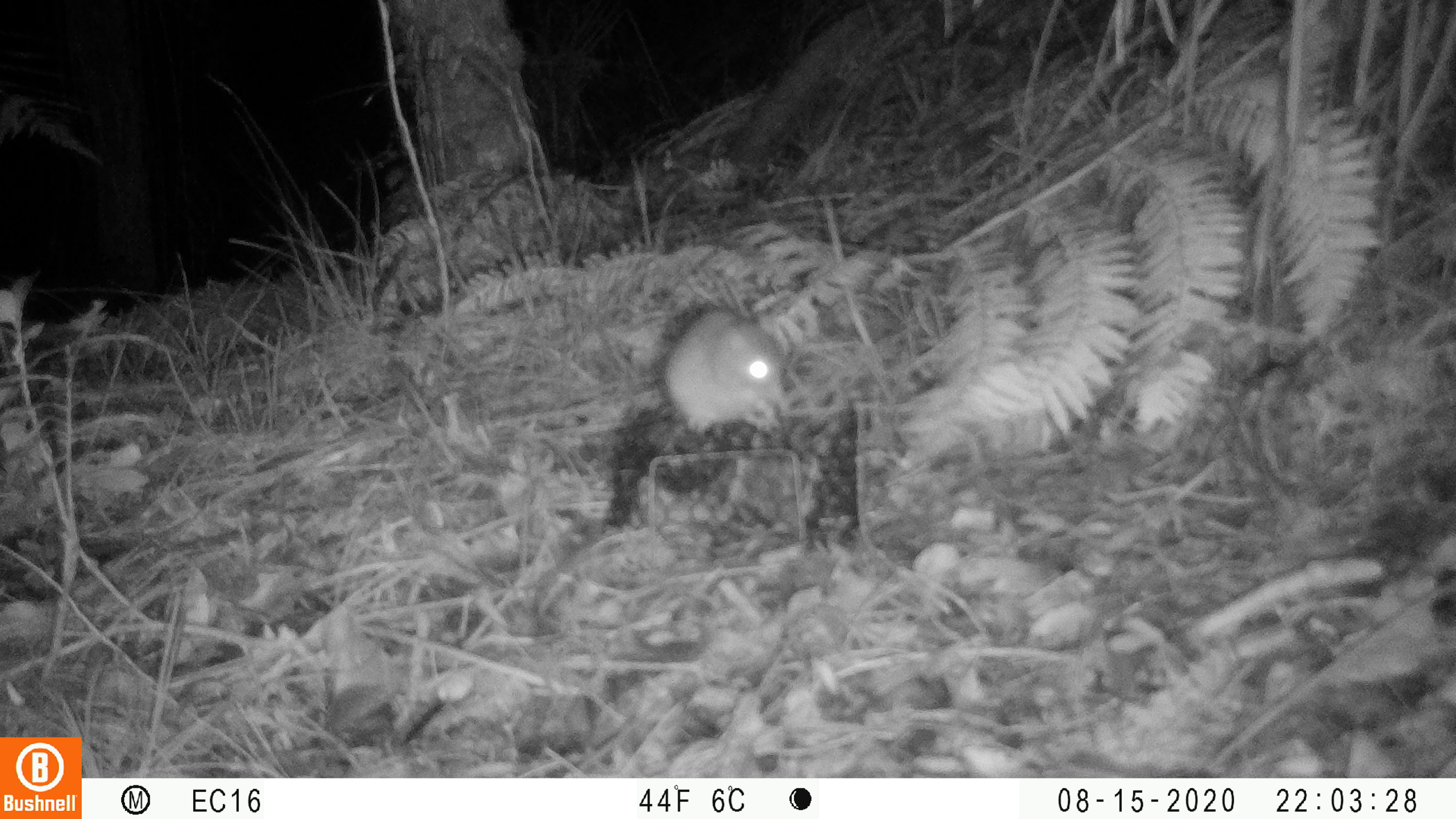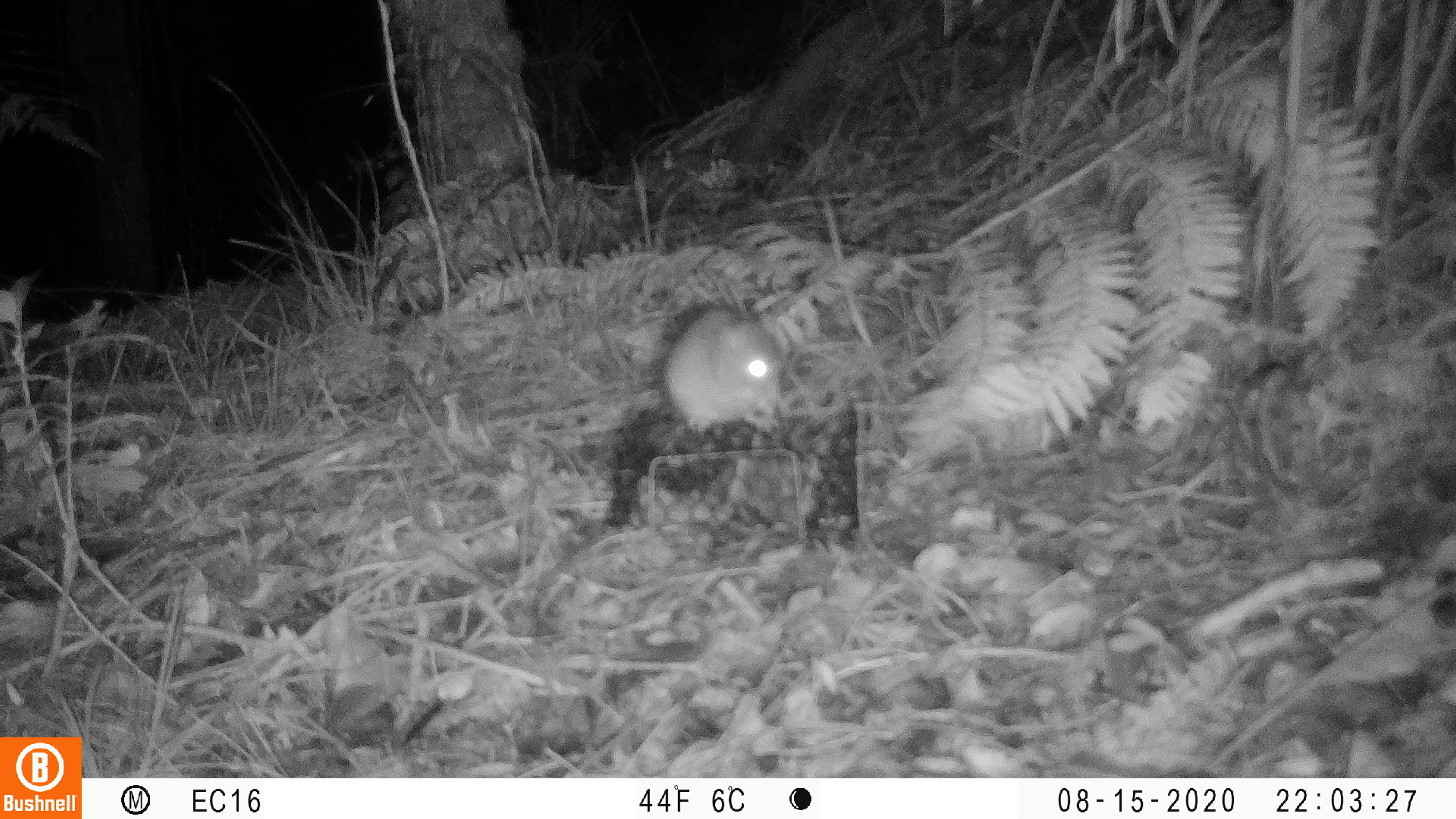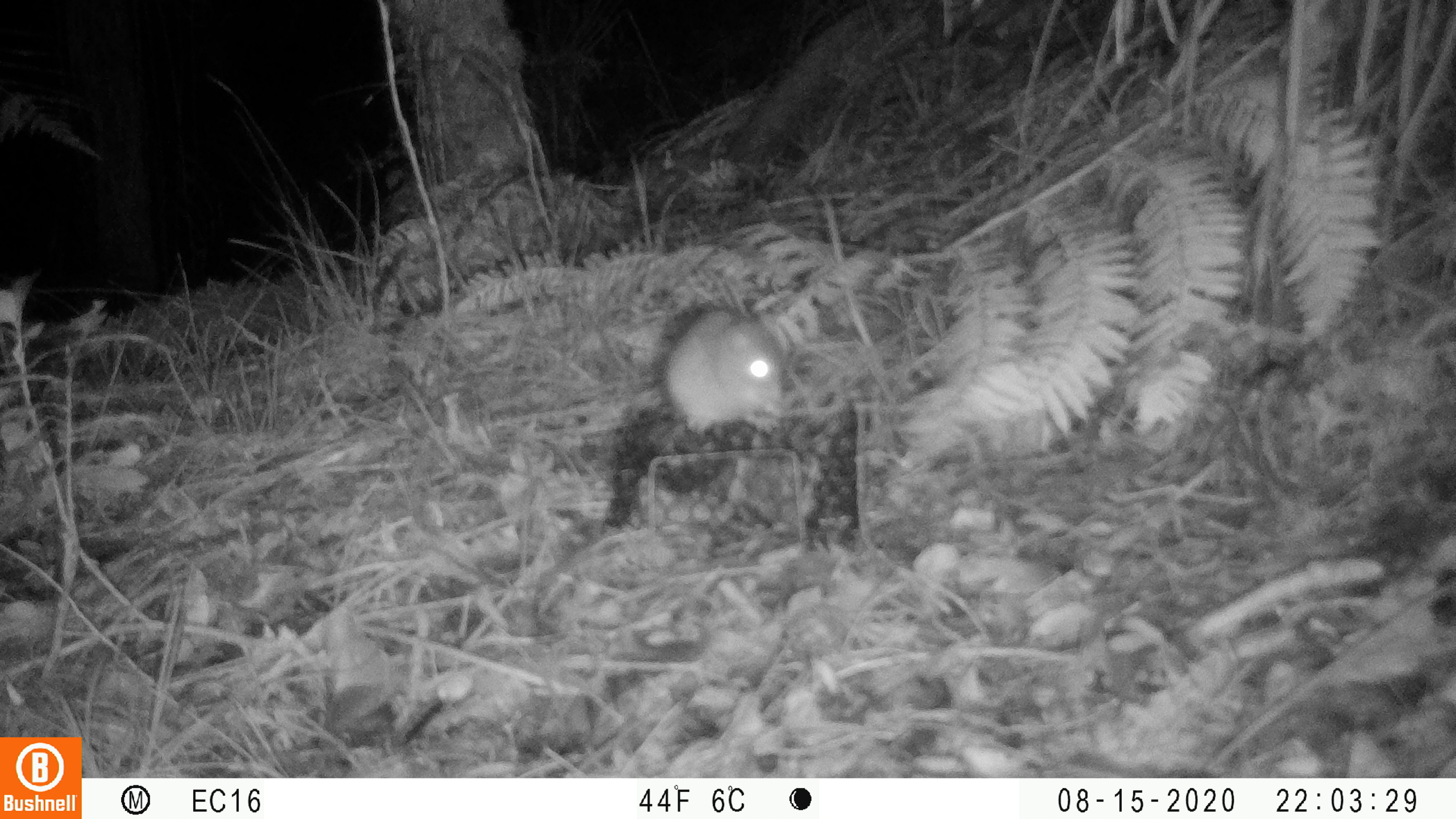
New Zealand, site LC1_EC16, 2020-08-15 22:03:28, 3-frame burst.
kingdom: Animalia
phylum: Chordata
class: Mammalia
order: Rodentia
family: Muridae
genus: Rattus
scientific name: Rattus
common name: rat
Rat (Rattus).